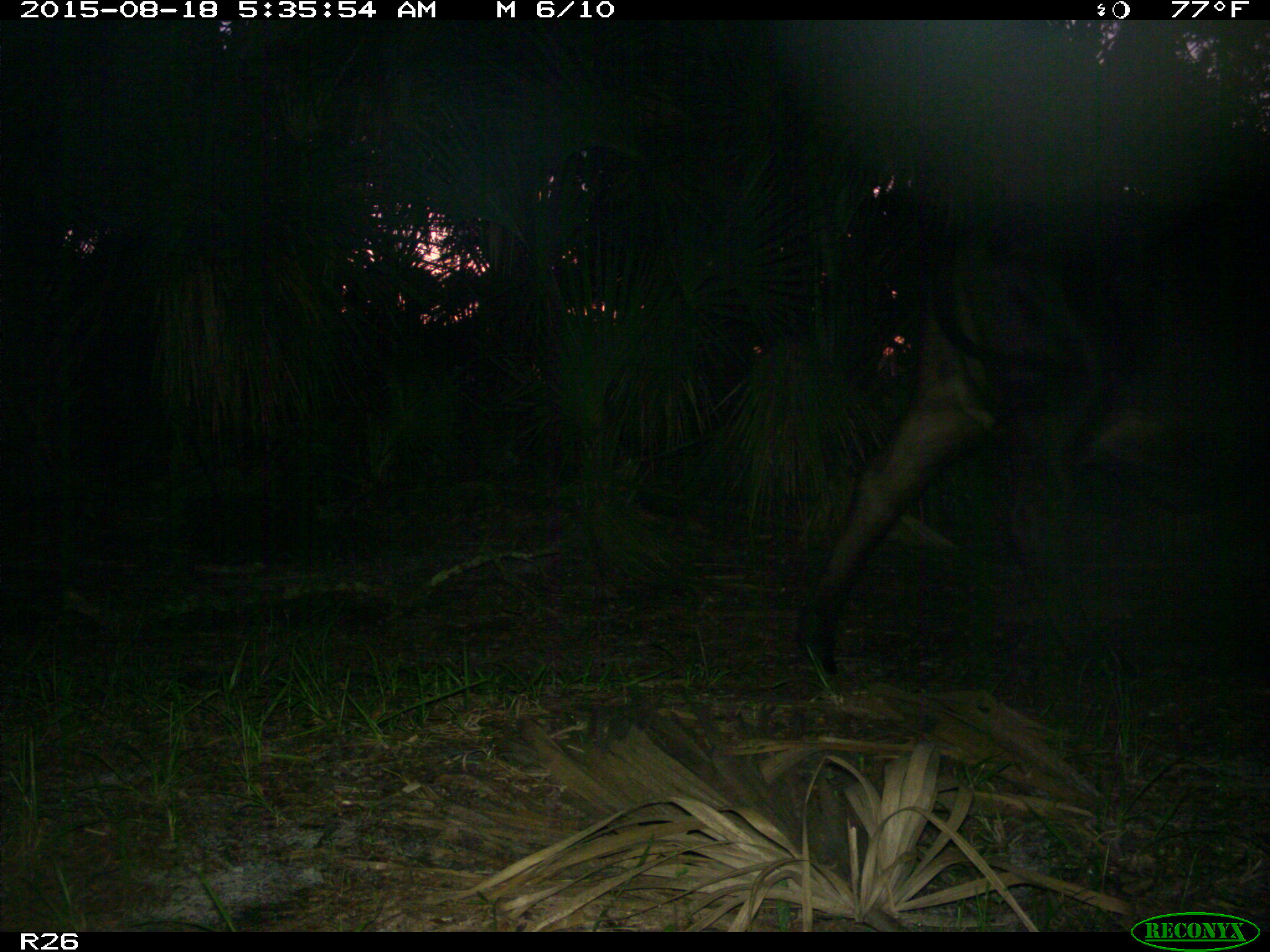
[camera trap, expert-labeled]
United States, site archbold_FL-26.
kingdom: Animalia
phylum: Chordata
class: Mammalia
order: Artiodactyla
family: Bovidae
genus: Bos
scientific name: Bos taurus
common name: domestic cow